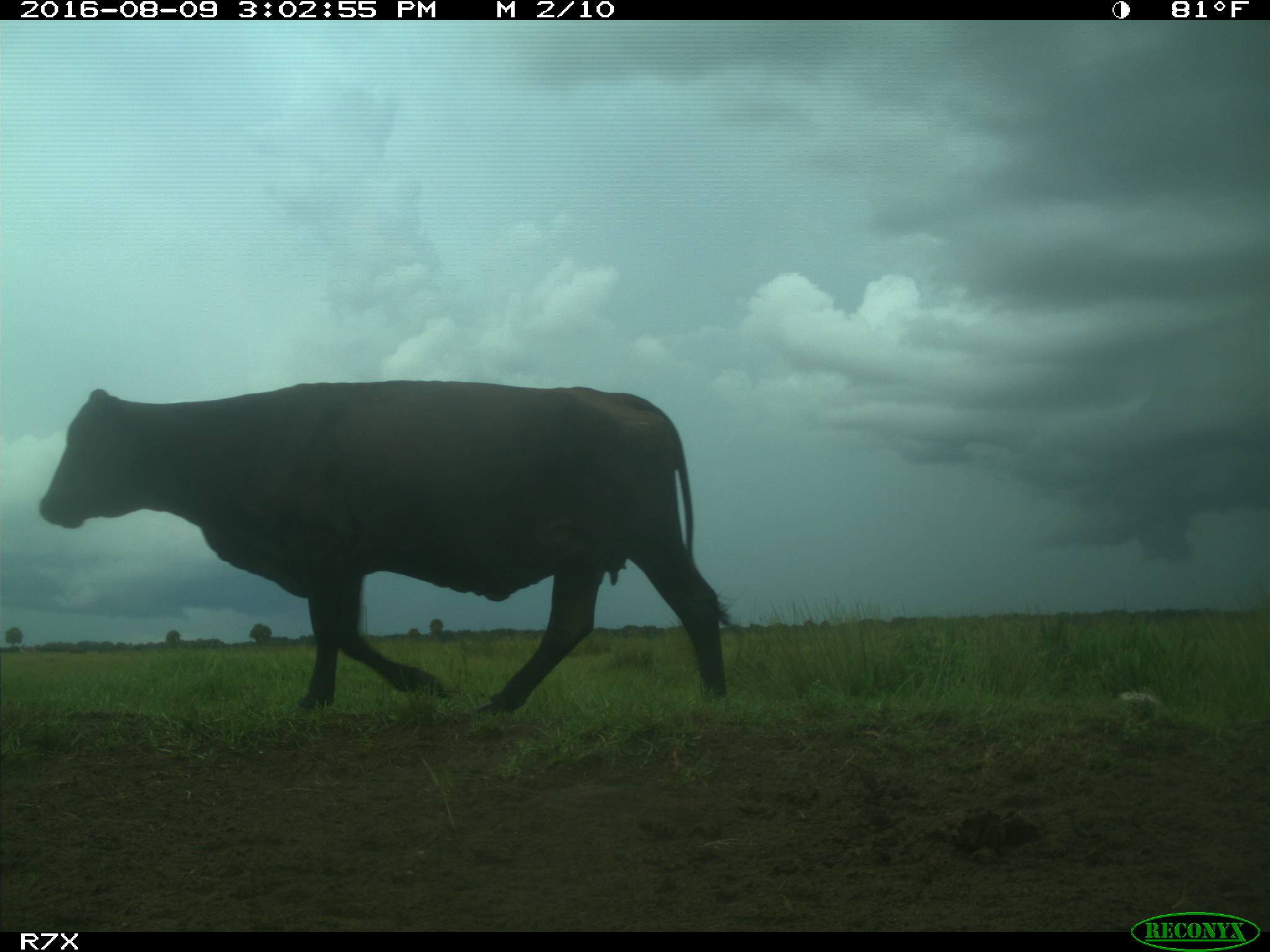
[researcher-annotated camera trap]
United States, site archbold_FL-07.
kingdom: Animalia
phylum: Chordata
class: Mammalia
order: Artiodactyla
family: Bovidae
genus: Bos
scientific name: Bos taurus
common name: domestic cow